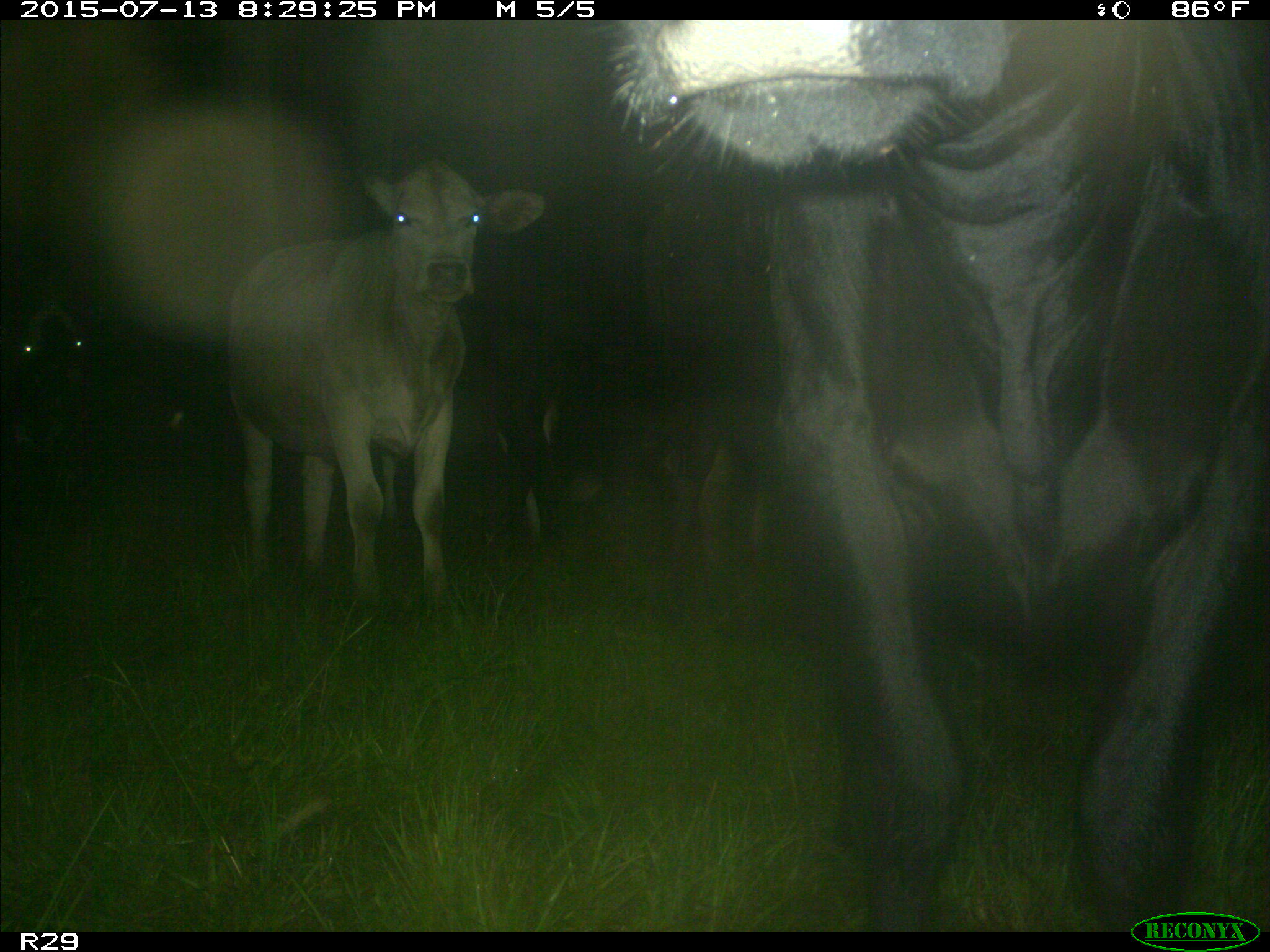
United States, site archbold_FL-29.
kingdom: Animalia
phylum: Chordata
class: Mammalia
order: Artiodactyla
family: Bovidae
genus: Bos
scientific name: Bos taurus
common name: domestic cow